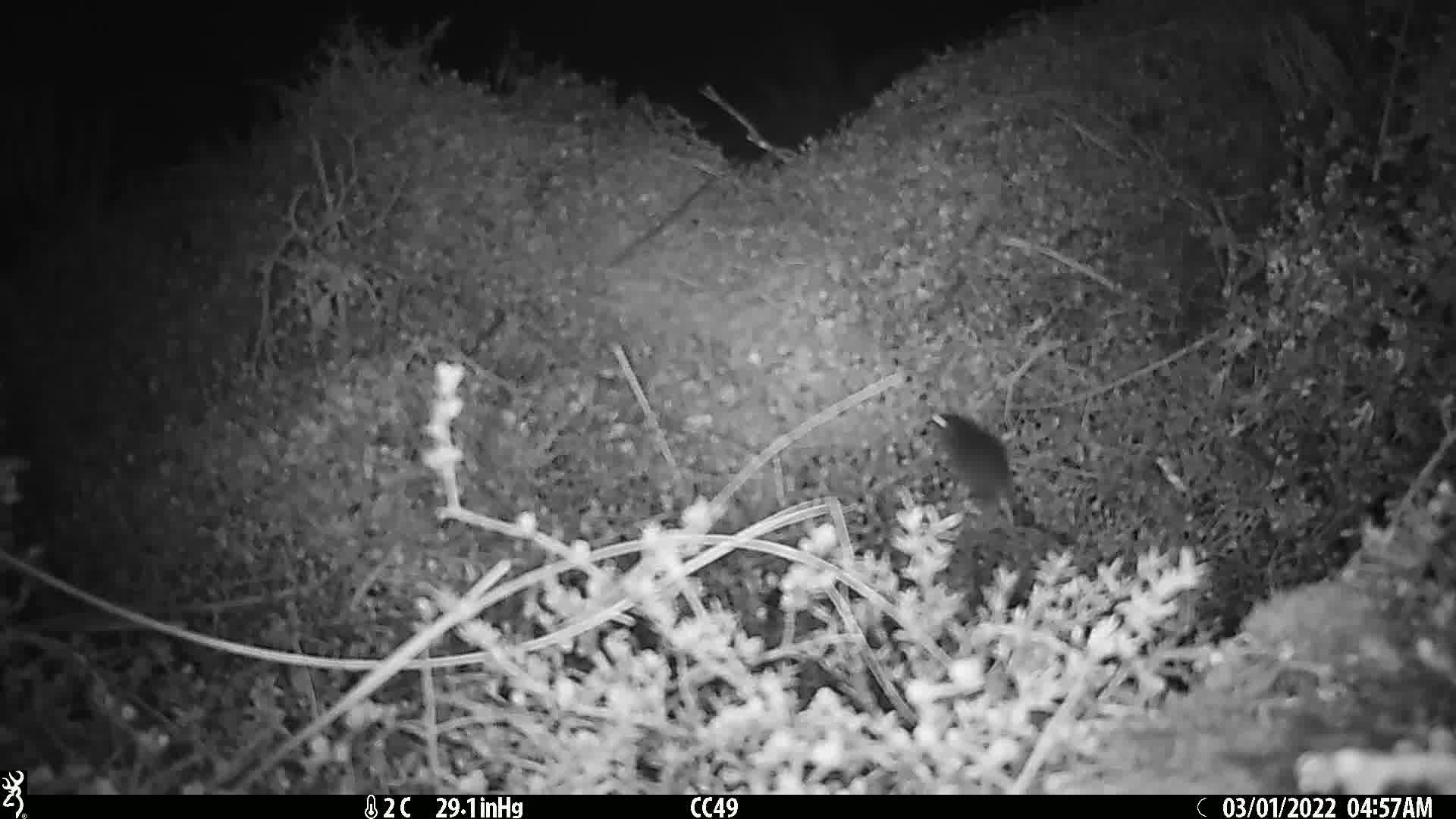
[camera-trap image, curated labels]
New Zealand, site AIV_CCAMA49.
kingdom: Animalia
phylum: Chordata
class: Mammalia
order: Rodentia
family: Muridae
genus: Mus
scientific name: Mus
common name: mouse